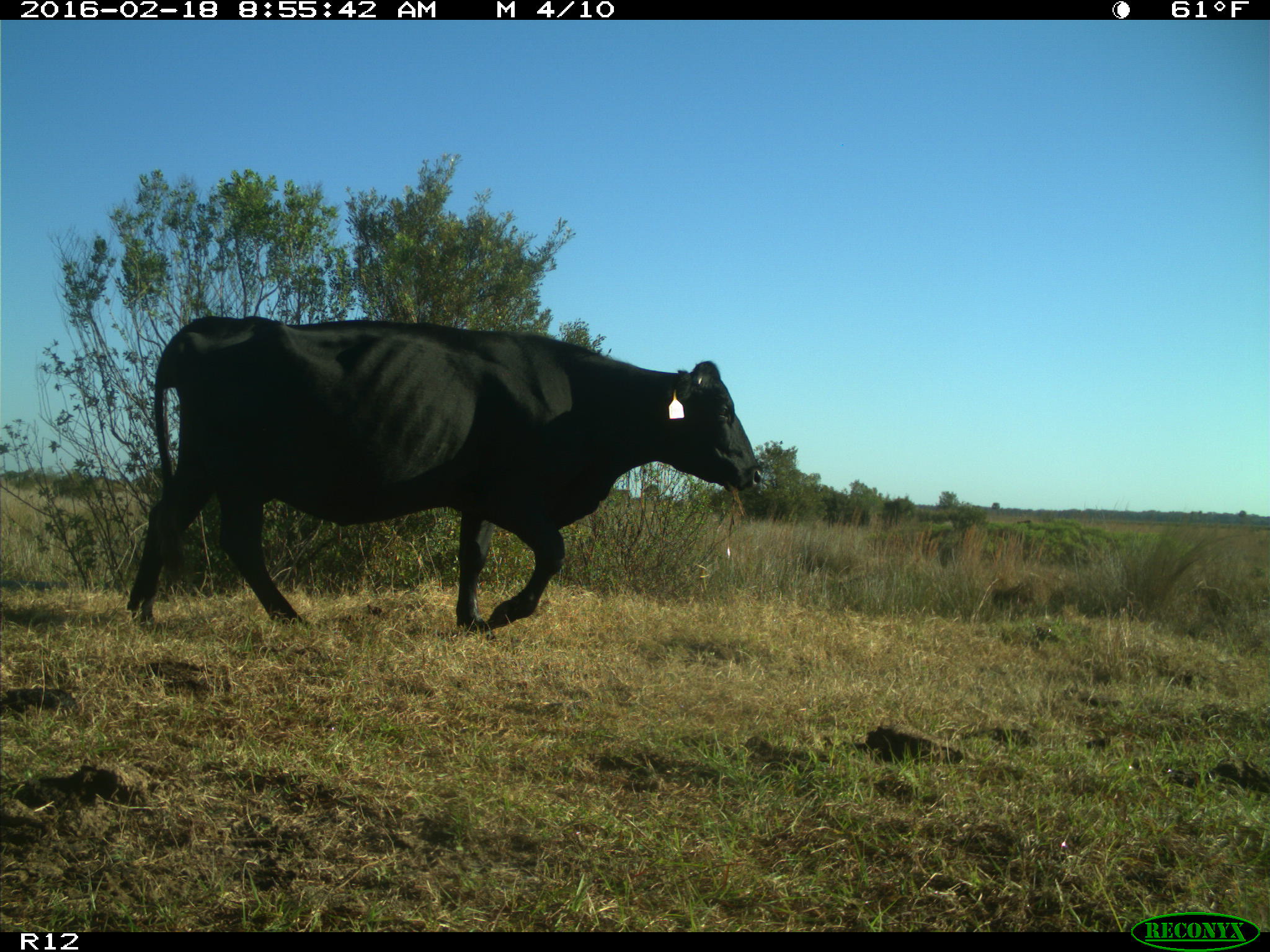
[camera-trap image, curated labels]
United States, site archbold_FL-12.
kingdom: Animalia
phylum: Chordata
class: Mammalia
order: Artiodactyla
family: Bovidae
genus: Bos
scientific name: Bos taurus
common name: domestic cow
Bos taurus (domestic cow).